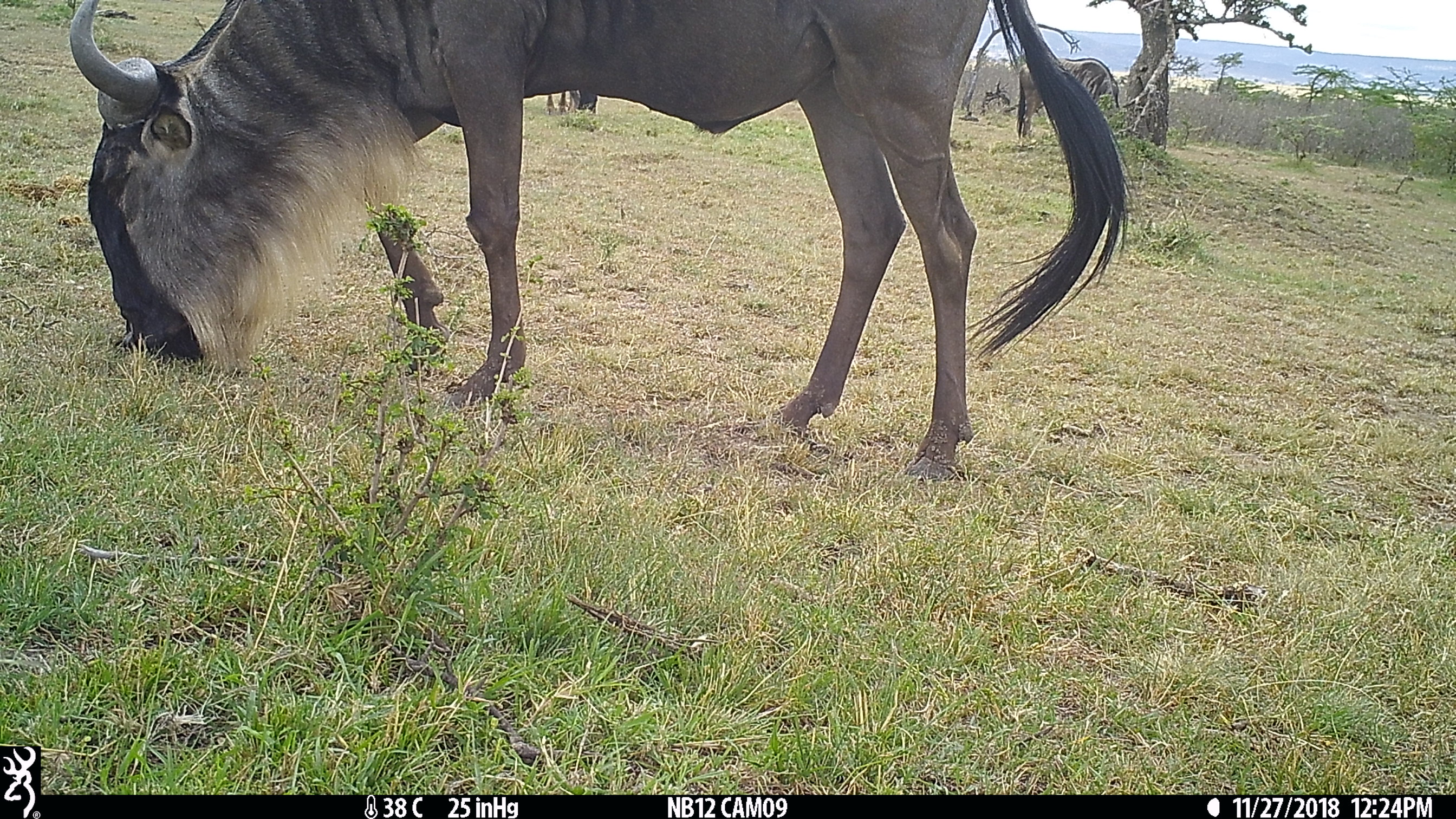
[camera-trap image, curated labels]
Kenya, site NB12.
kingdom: Animalia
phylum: Chordata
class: Mammalia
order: Artiodactyla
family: Bovidae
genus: Connochaetes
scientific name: Connochaetes taurinus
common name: blue wildebeest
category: wildebeest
Wildebeest (blue wildebeest) (Connochaetes taurinus).